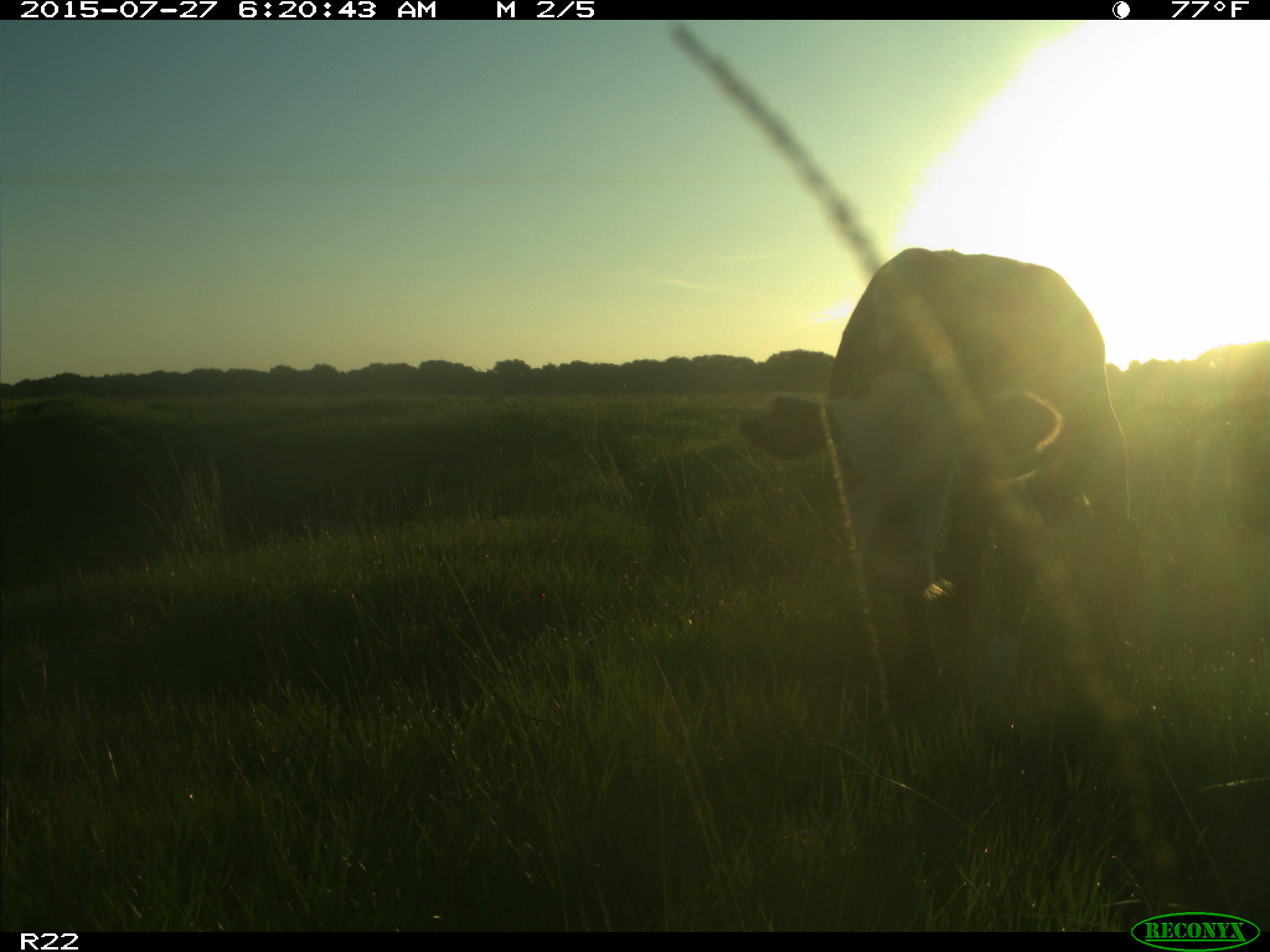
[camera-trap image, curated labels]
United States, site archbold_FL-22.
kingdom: Animalia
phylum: Chordata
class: Mammalia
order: Artiodactyla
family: Bovidae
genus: Bos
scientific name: Bos taurus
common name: domestic cow